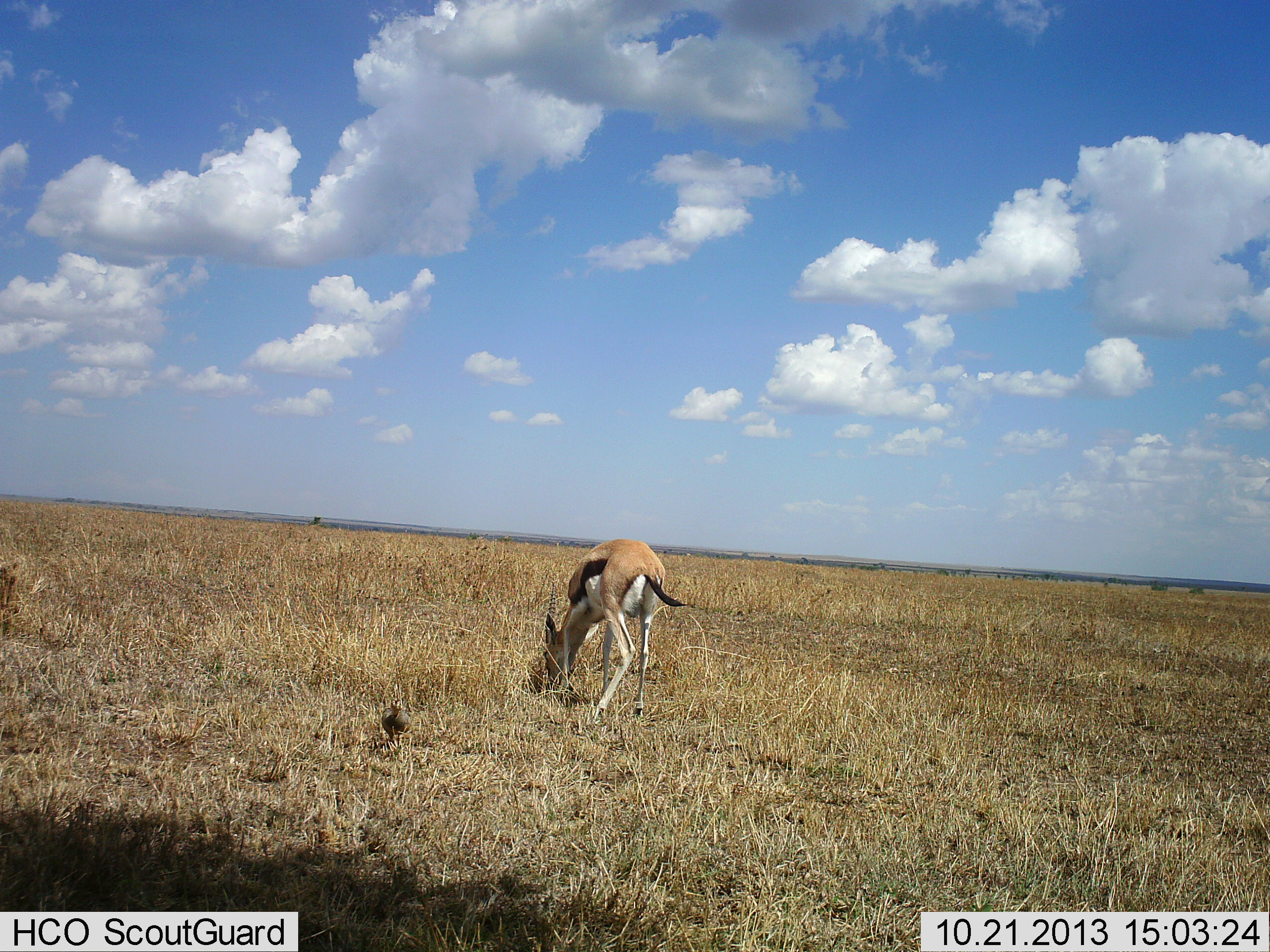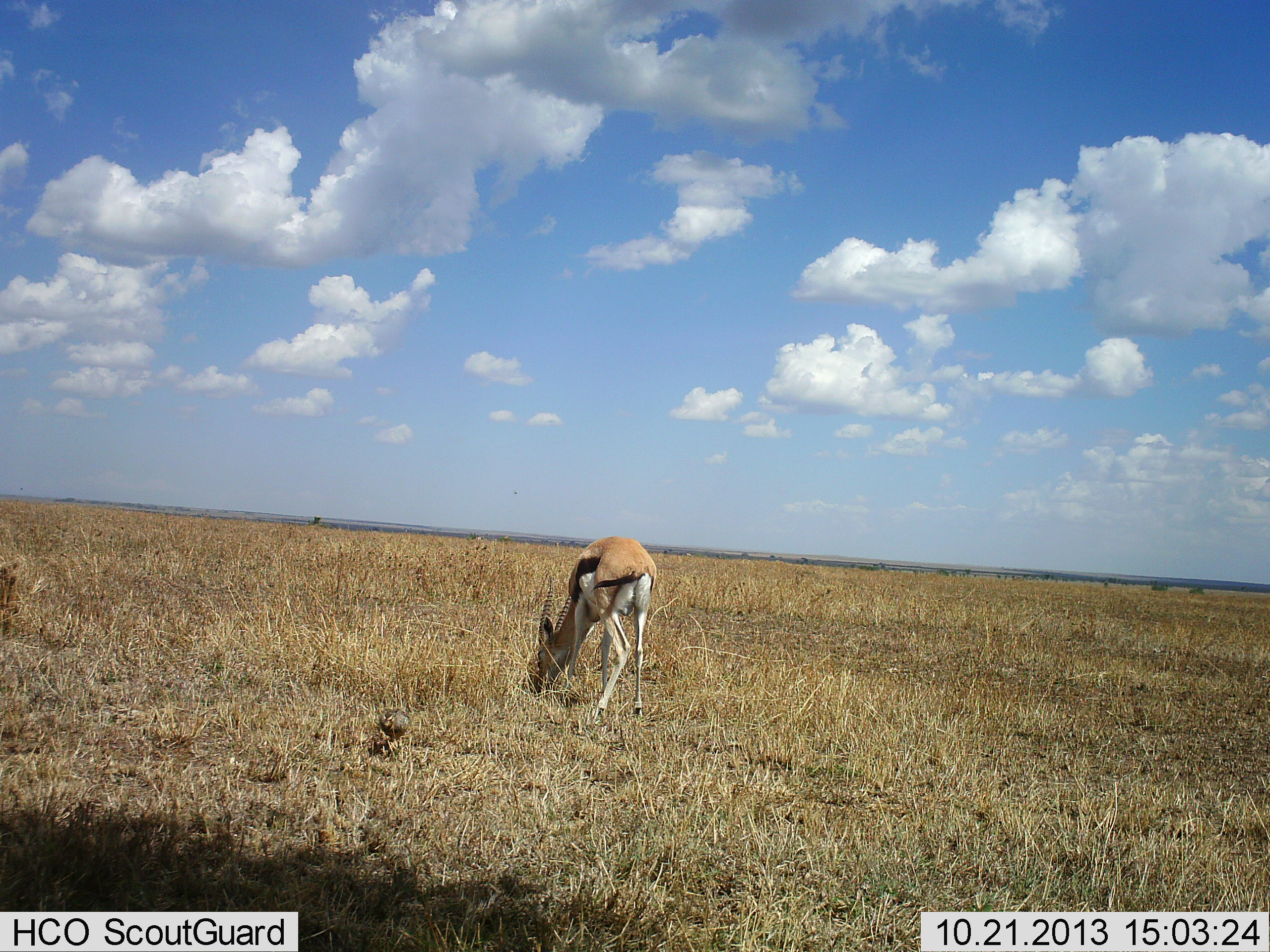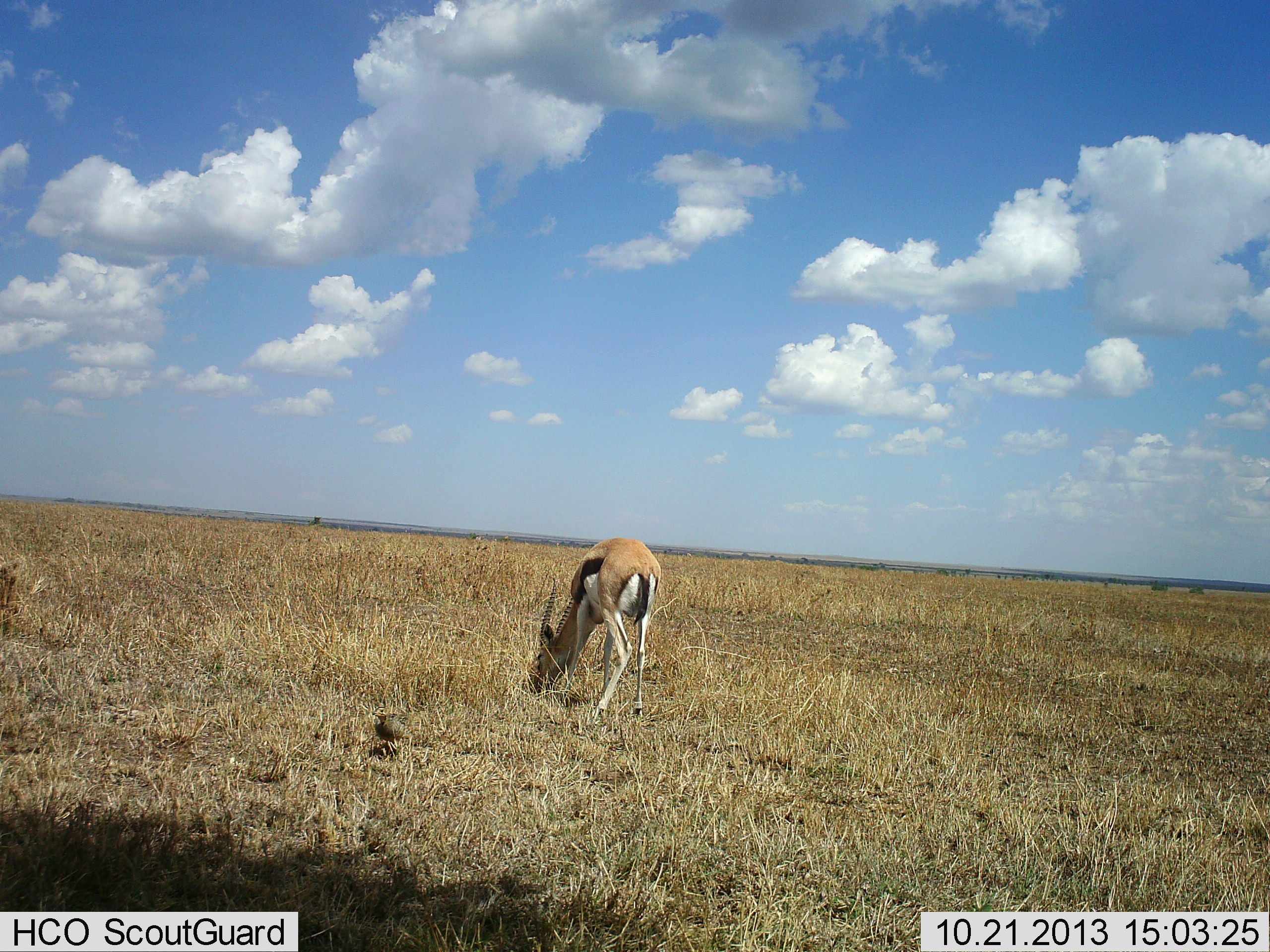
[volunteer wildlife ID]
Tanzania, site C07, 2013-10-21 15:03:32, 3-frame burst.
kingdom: Animalia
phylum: Chordata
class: Mammalia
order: Artiodactyla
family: Bovidae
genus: Eudorcas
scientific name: Eudorcas thomsonii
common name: thomson's gazelle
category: gazellethomsons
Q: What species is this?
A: Gazellethomsons (thomson's gazelle) (Eudorcas thomsonii).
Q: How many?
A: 1.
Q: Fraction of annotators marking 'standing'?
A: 27%.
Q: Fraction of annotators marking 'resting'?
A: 0%.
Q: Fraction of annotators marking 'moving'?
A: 0%.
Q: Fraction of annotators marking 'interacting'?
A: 0%.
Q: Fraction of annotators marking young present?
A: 0%.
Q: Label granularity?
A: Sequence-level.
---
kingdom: Animalia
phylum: Chordata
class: Aves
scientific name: Aves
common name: bird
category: otherbird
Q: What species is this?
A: Otherbird (bird) (Aves).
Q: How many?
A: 1.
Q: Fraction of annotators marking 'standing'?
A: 45%.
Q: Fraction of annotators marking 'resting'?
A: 0%.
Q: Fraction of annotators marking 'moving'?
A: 36%.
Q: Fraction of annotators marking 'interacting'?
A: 0%.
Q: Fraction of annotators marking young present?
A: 0%.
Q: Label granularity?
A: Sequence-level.